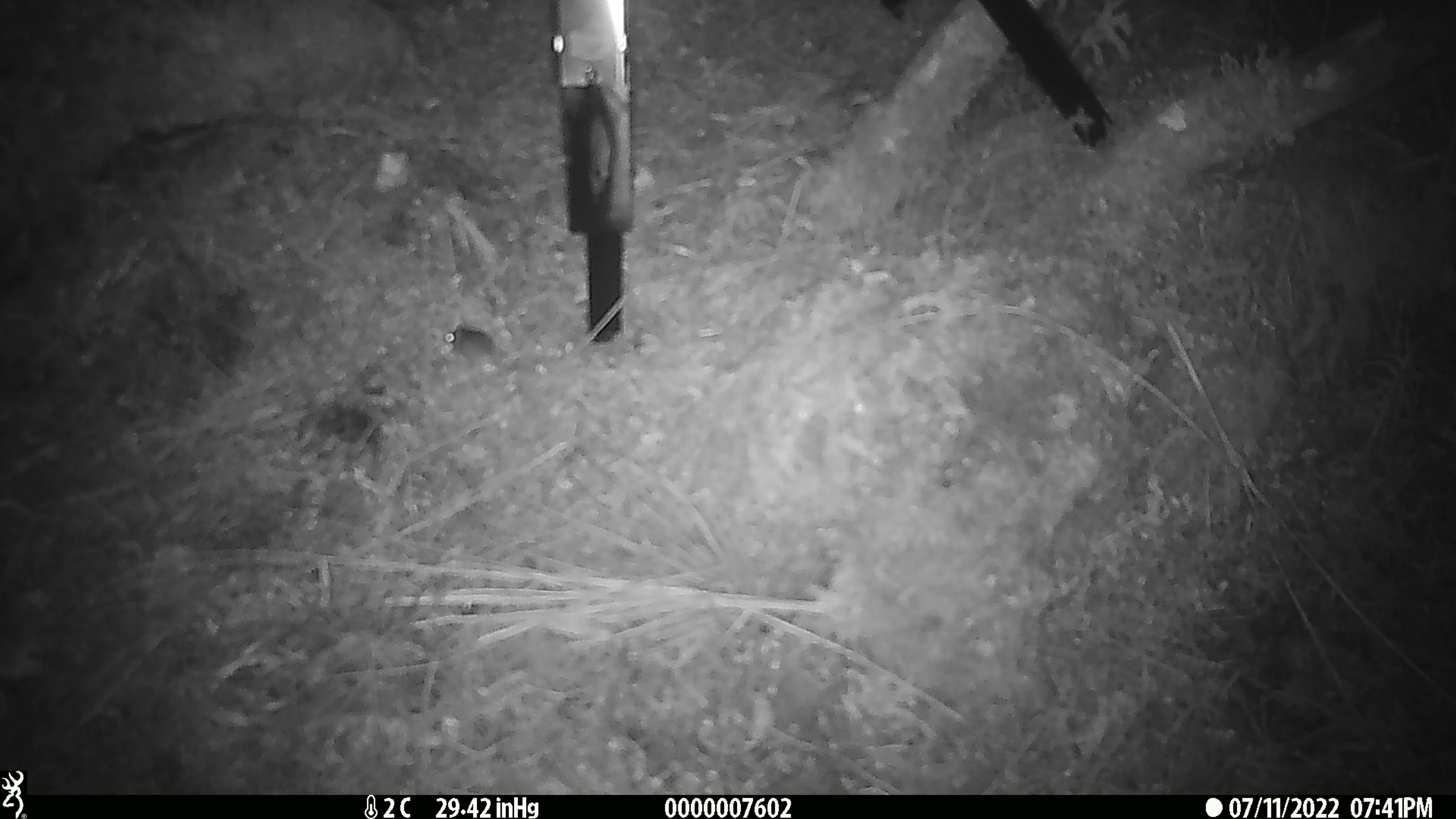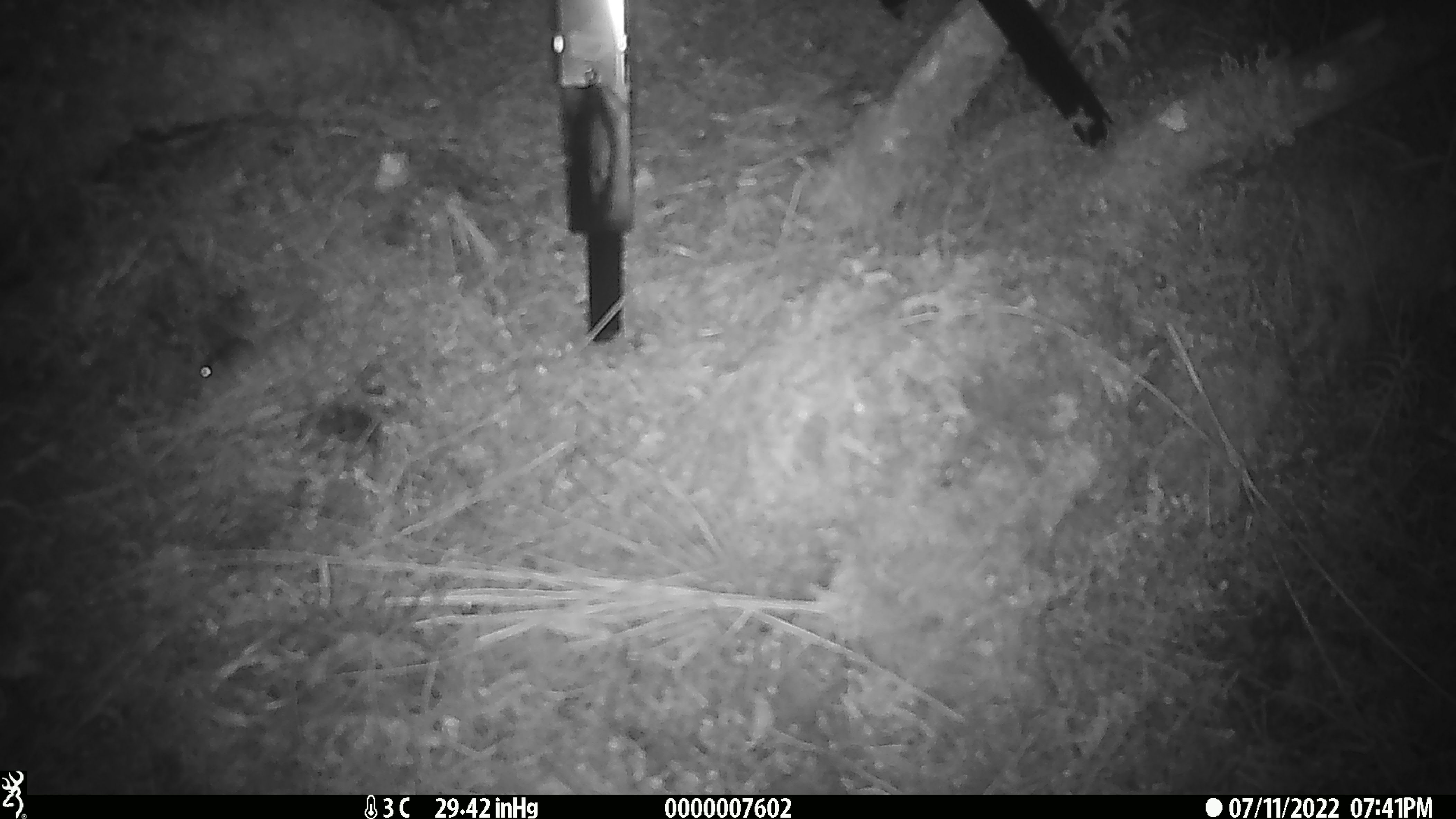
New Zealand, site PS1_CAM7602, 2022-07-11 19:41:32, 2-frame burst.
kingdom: Animalia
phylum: Chordata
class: Mammalia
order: Rodentia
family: Muridae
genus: Mus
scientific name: Mus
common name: mouse